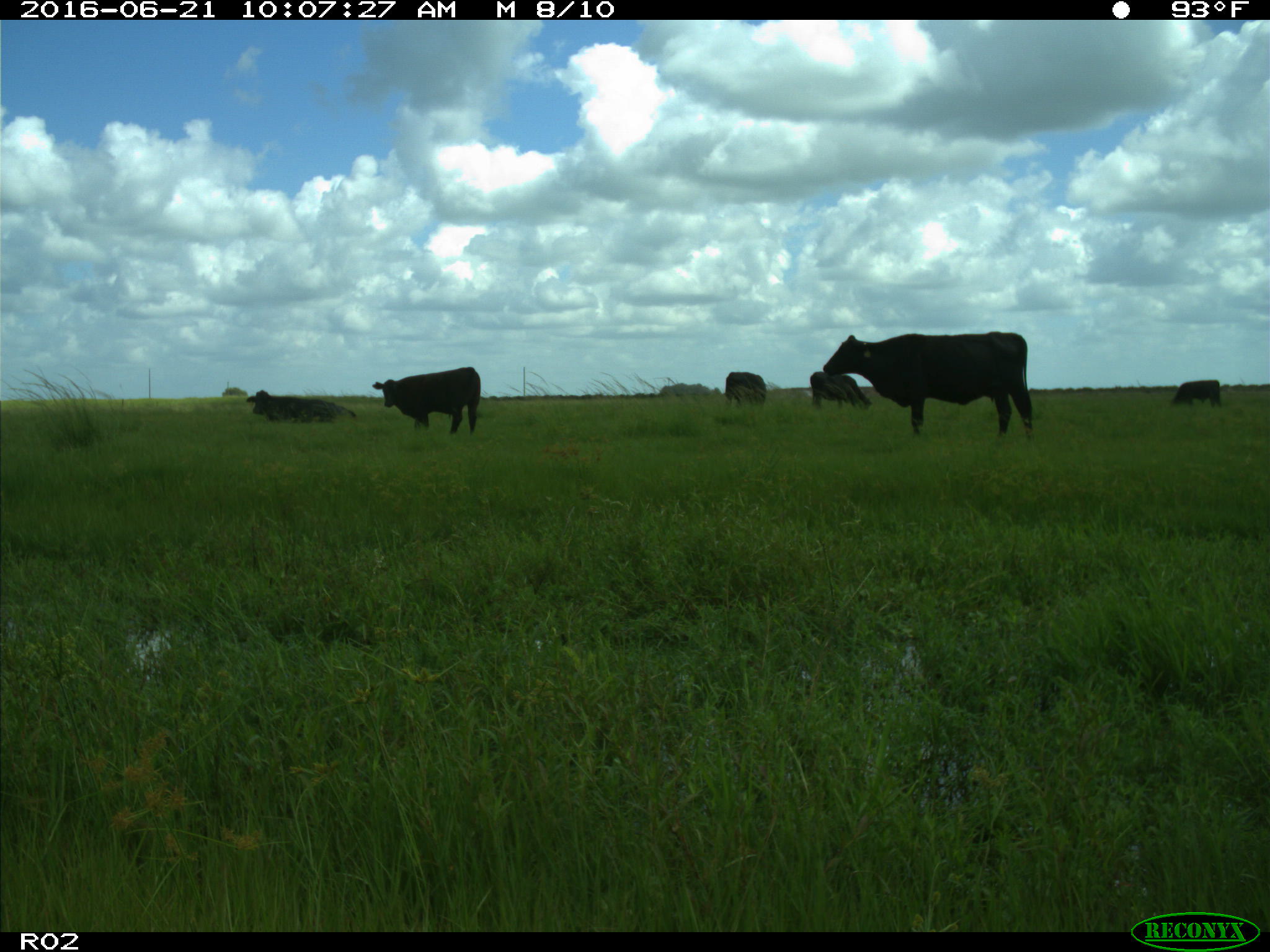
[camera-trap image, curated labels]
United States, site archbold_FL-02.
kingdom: Animalia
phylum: Chordata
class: Mammalia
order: Artiodactyla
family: Bovidae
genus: Bos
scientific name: Bos taurus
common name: domestic cow